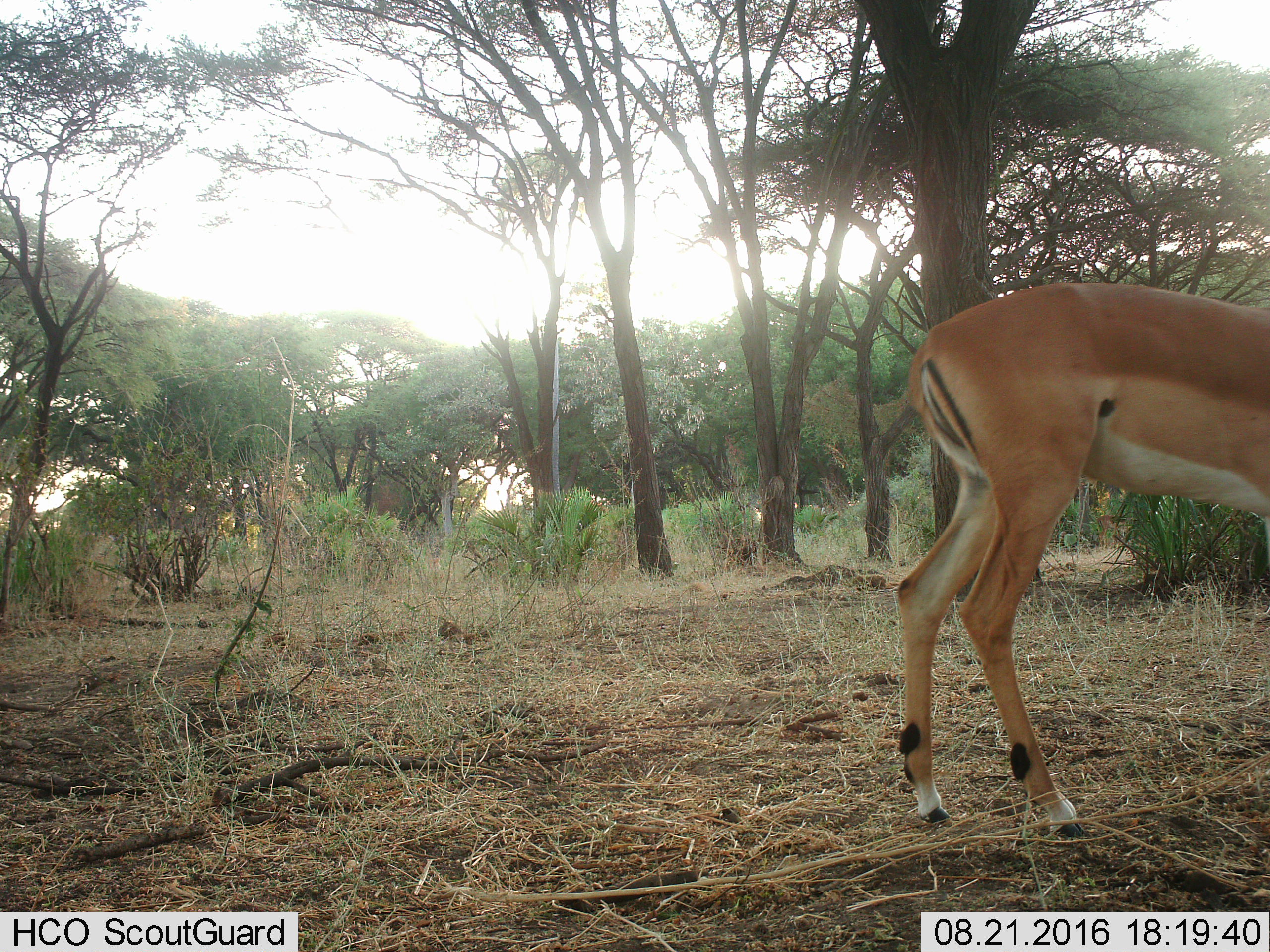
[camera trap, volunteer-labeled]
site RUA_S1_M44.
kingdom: Animalia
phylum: Chordata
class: Mammalia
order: Artiodactyla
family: Bovidae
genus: Aepyceros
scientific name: Aepyceros melampus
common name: impala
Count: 1.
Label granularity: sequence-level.